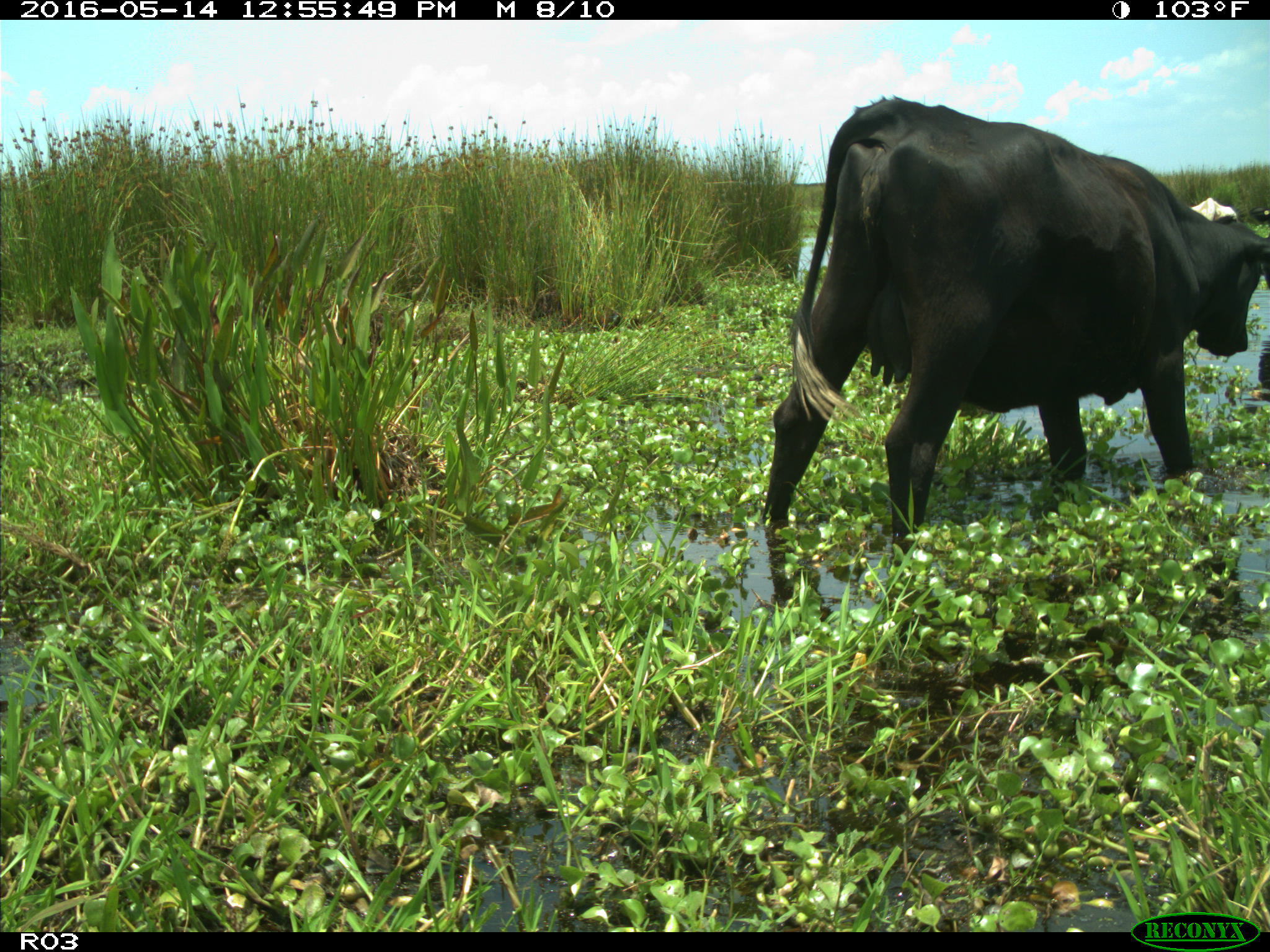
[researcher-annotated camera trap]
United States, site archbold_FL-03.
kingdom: Animalia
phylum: Chordata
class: Mammalia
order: Artiodactyla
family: Bovidae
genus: Bos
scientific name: Bos taurus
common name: domestic cow